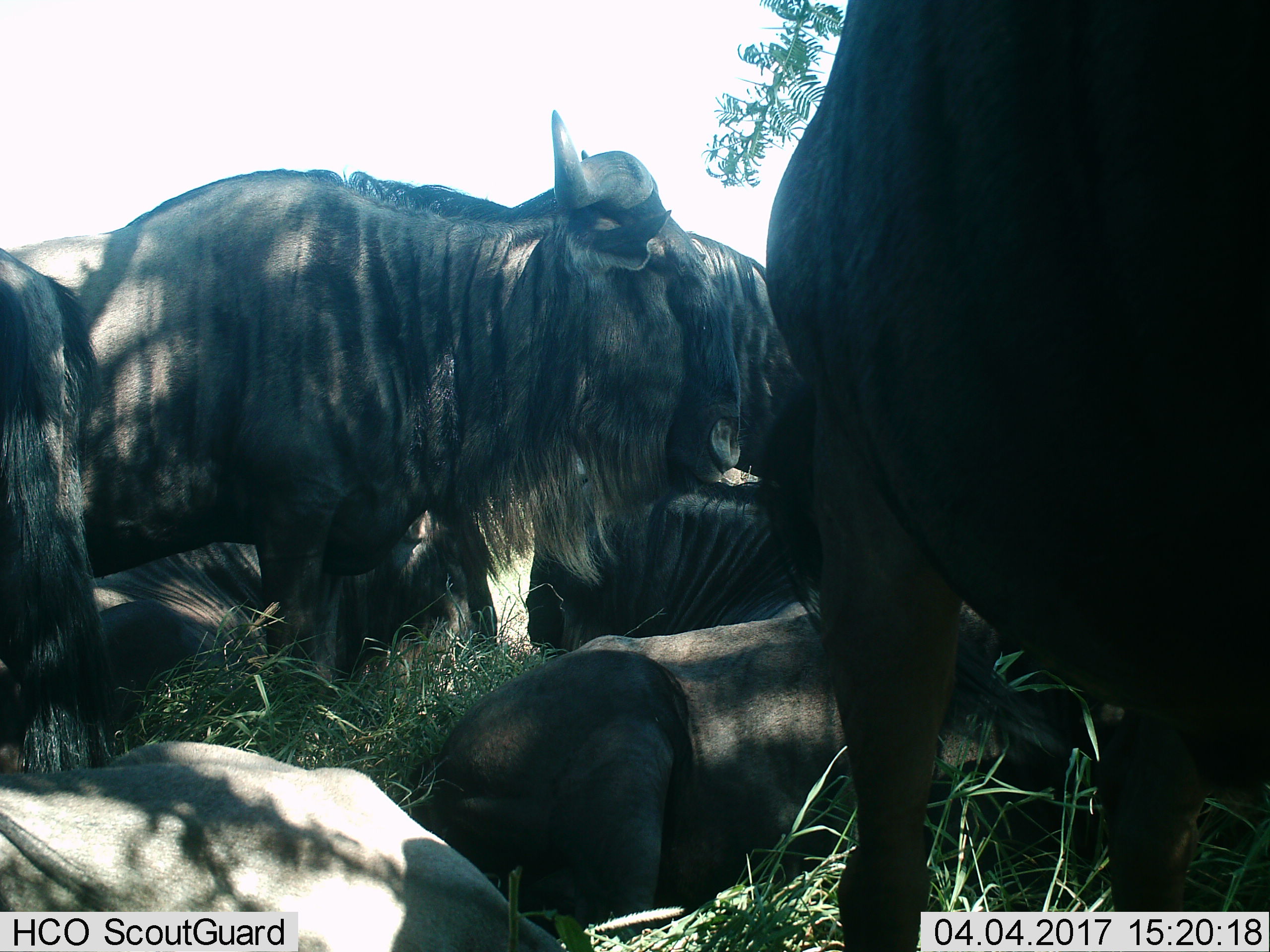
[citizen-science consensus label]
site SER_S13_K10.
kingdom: Animalia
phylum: Chordata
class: Mammalia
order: Artiodactyla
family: Bovidae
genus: Connochaetes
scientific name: Connochaetes taurinus taurinus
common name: blue wildebeest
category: wildebeestblue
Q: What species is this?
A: Wildebeestblue (blue wildebeest) (Connochaetes taurinus taurinus).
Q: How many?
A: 7.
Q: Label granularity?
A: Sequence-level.